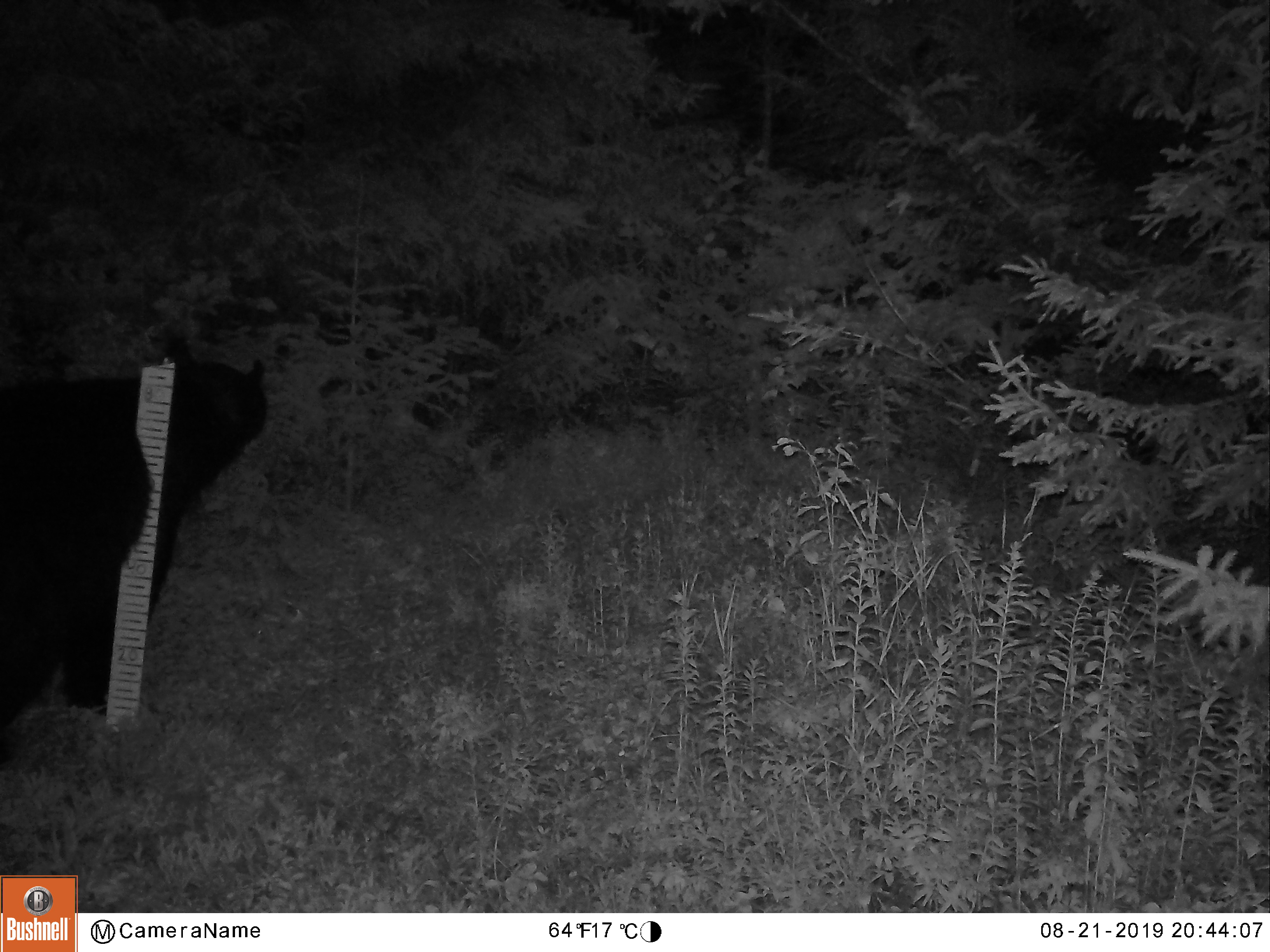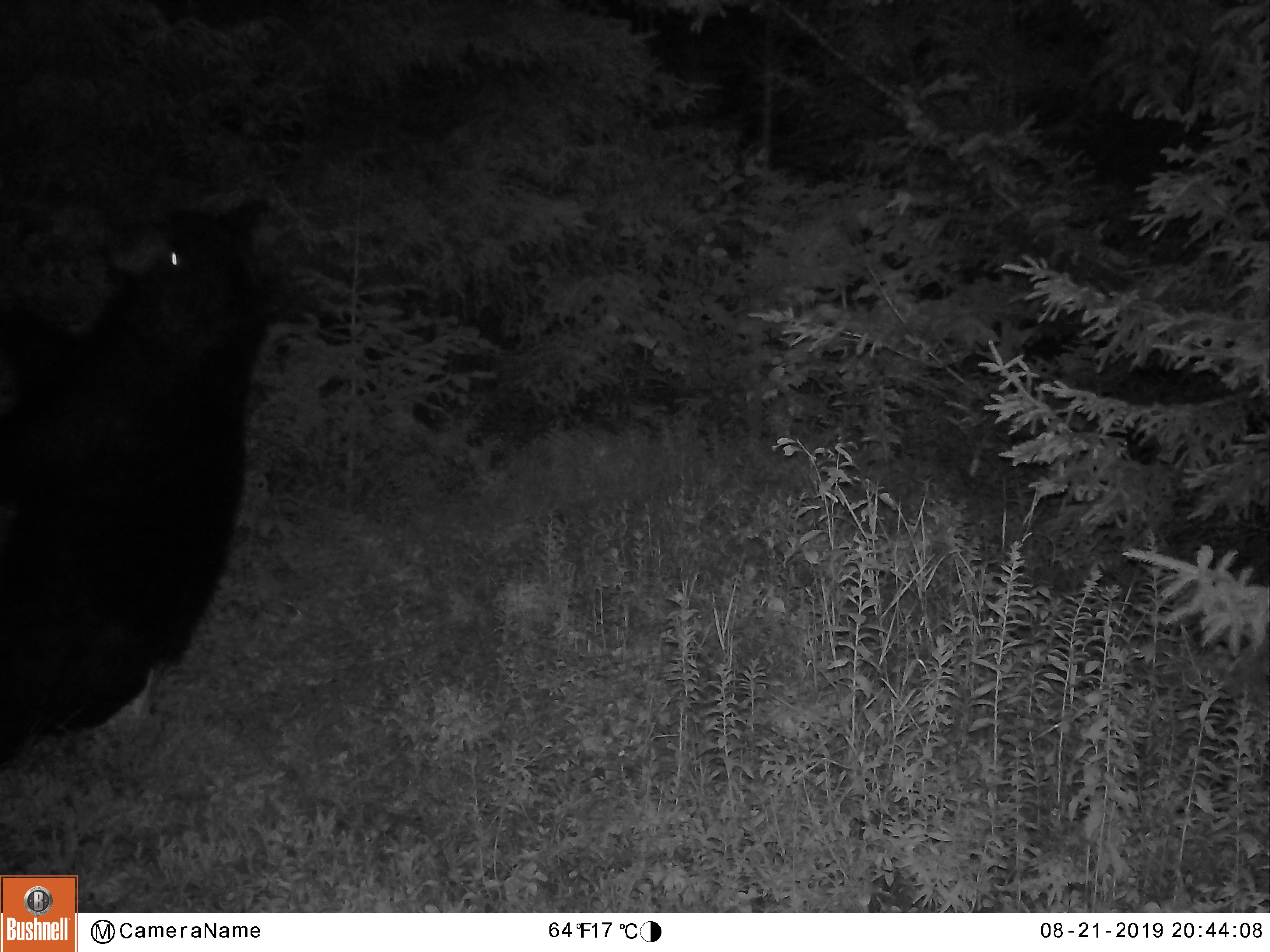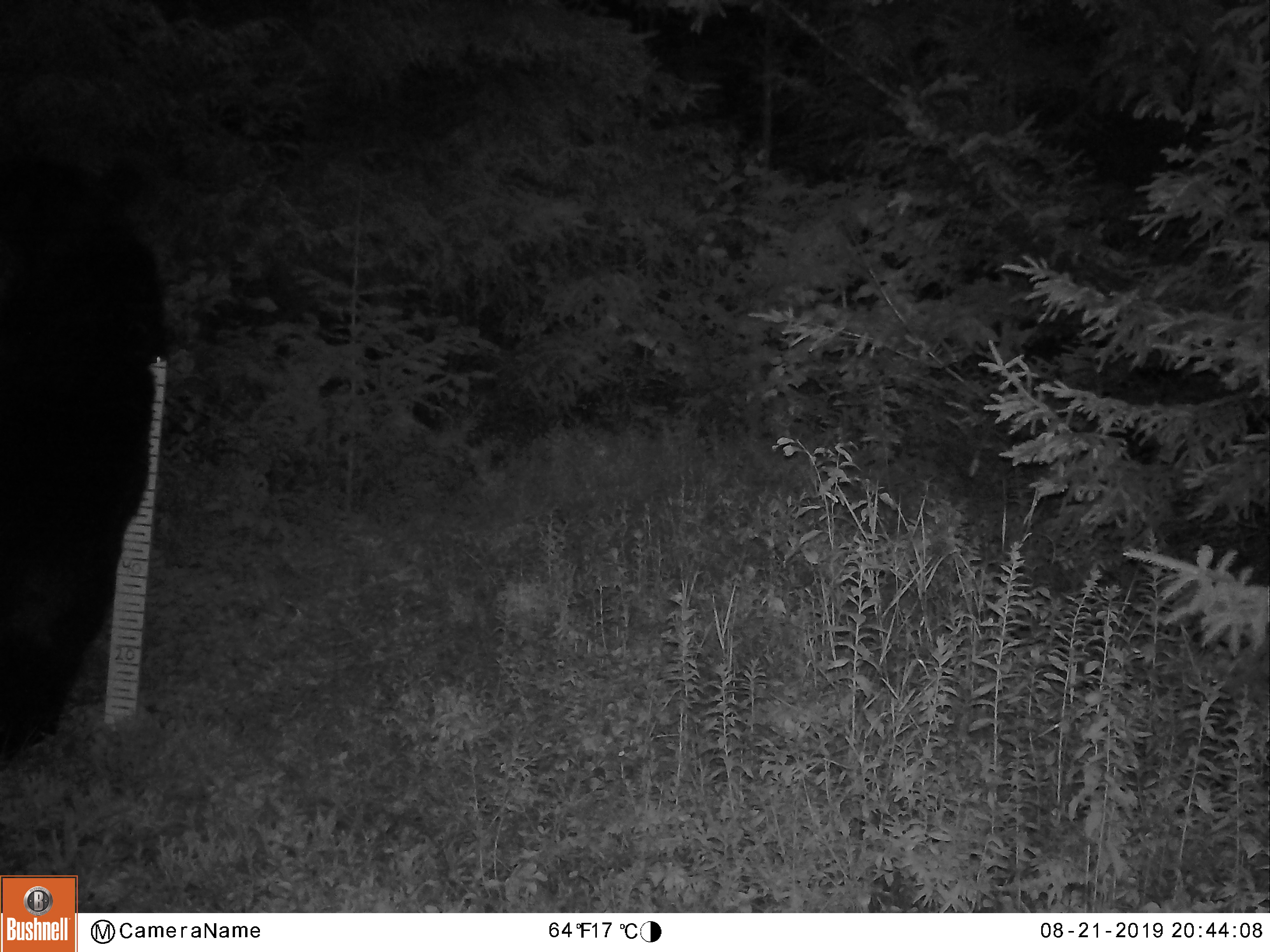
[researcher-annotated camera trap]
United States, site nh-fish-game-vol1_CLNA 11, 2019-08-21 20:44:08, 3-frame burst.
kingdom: Animalia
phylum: Chordata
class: Mammalia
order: Carnivora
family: Ursidae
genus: Ursus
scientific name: Ursus americanus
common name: black bear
Black bear (Ursus americanus).